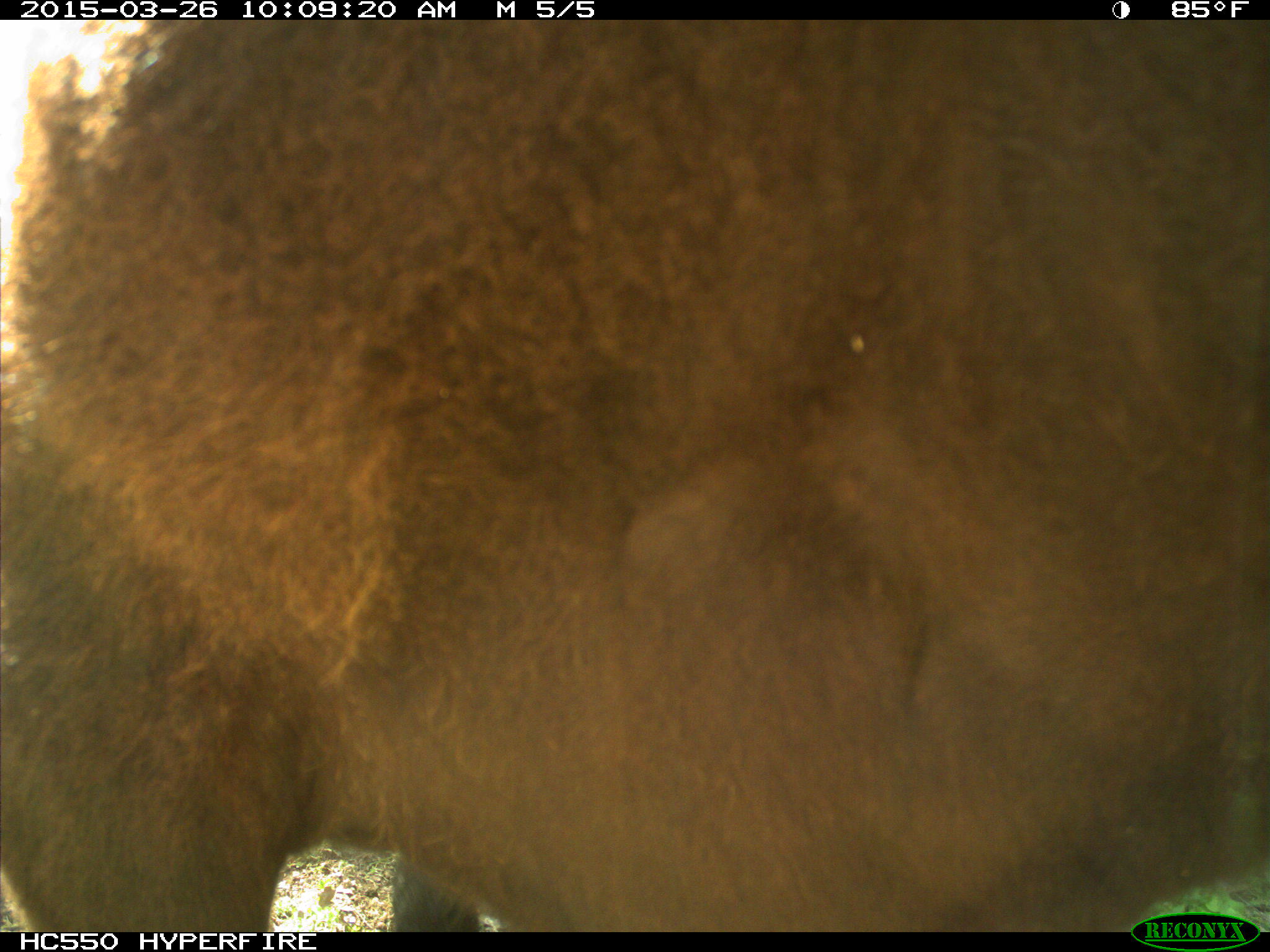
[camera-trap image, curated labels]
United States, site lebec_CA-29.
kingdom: Animalia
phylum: Chordata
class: Mammalia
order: Artiodactyla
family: Bovidae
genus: Bos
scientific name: Bos taurus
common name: domestic cow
Bos taurus (domestic cow).